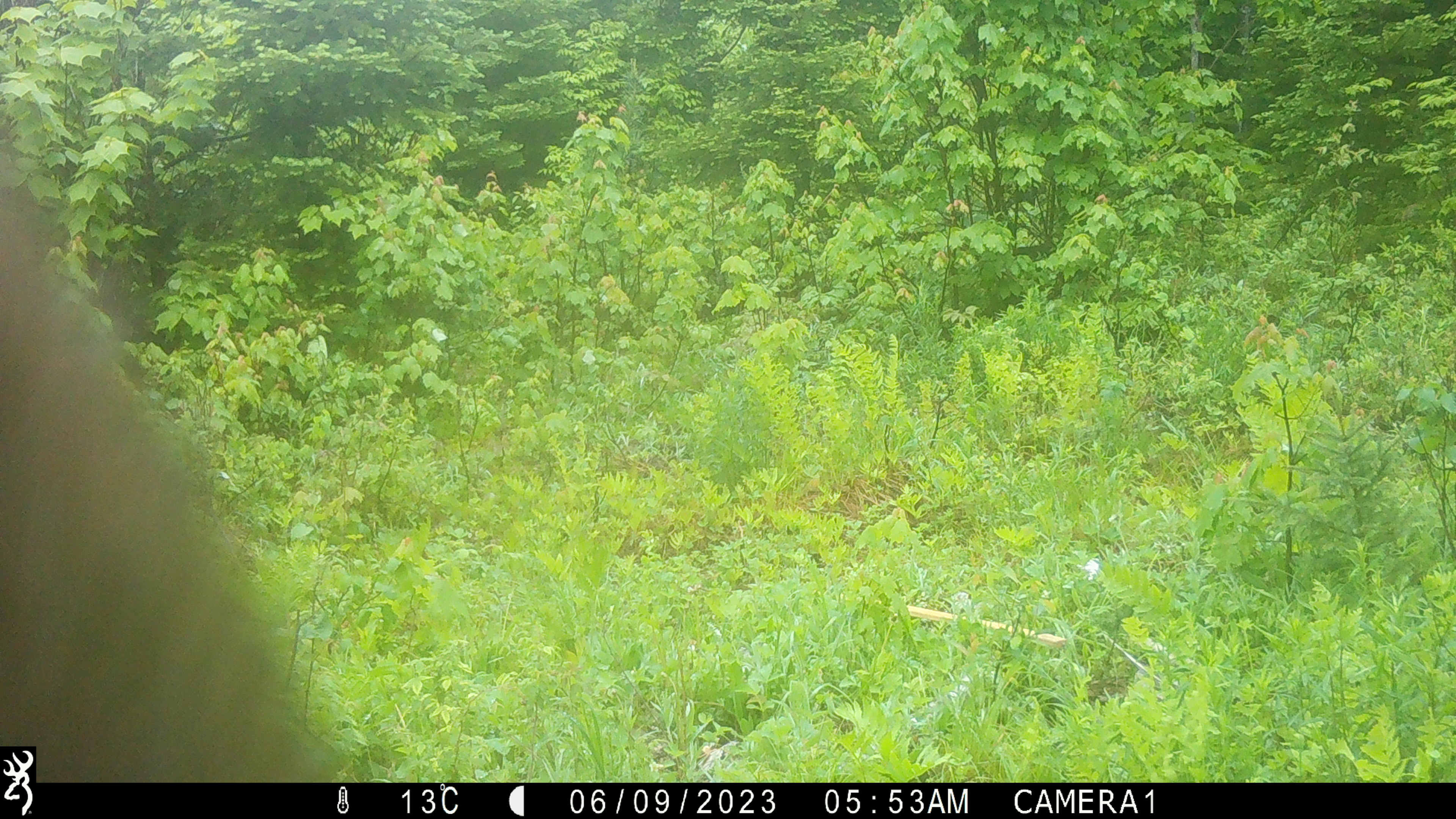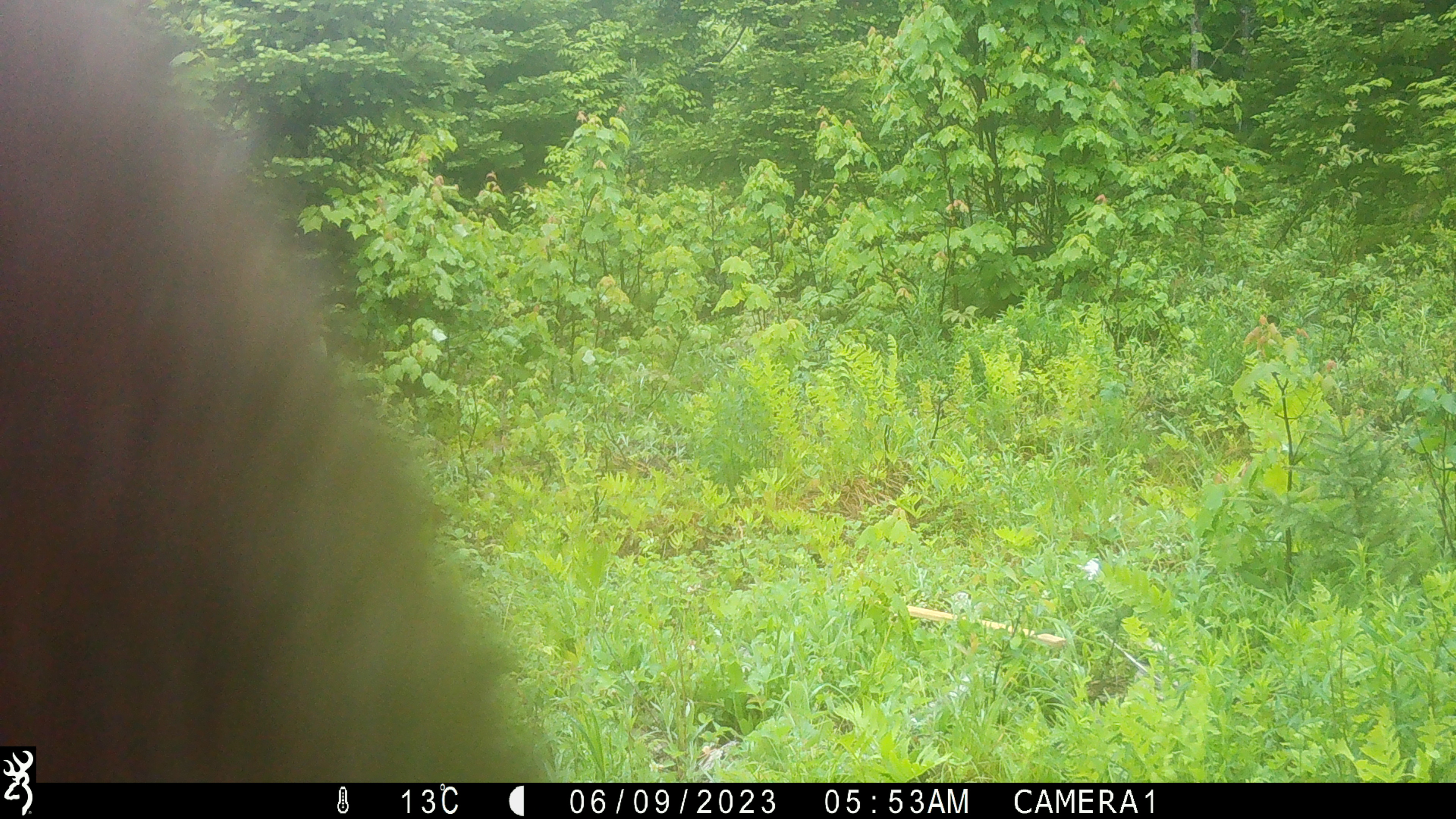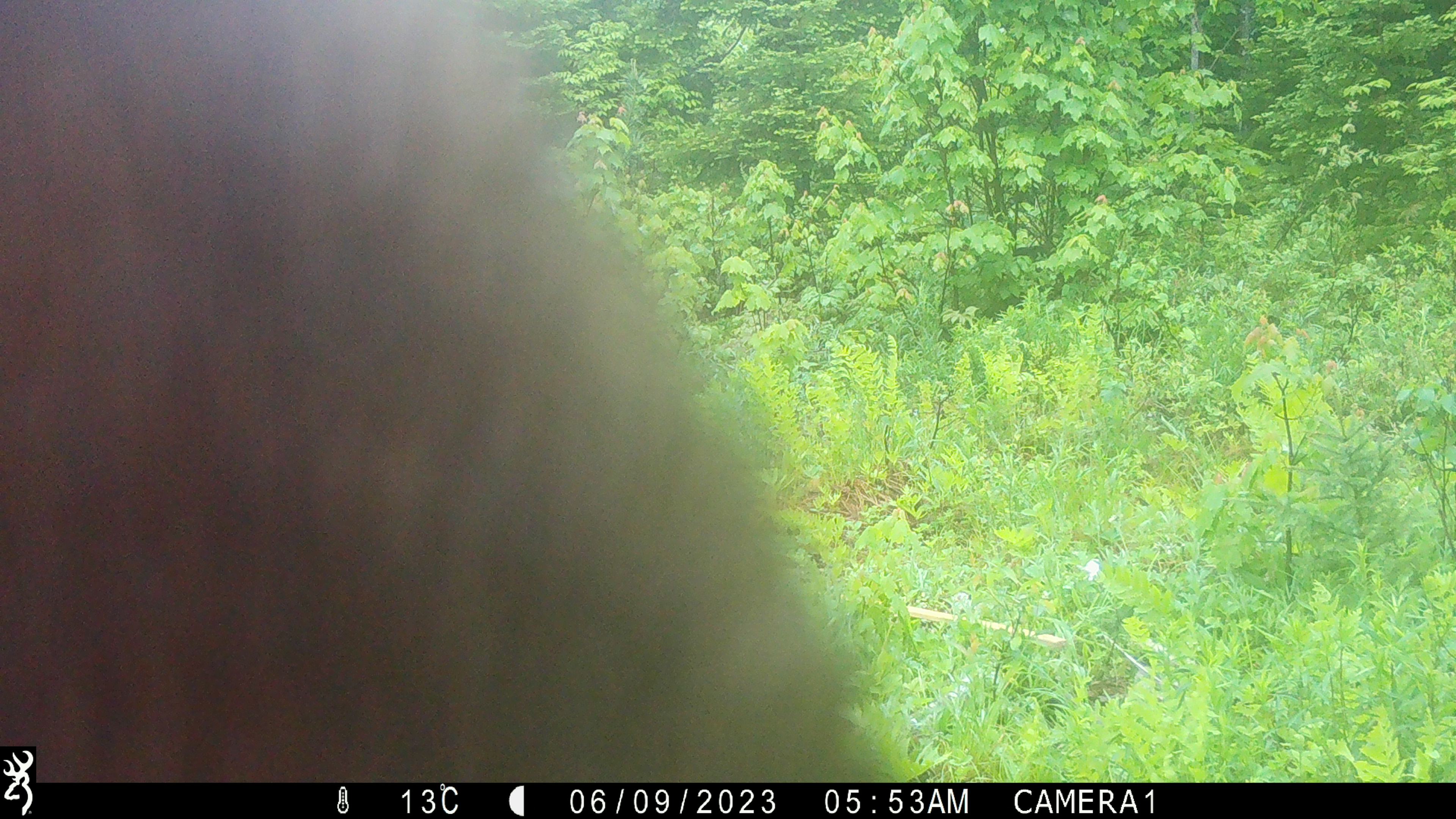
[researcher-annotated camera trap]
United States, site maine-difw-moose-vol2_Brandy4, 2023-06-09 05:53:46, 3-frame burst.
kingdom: Animalia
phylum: Chordata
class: Mammalia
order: Artiodactyla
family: Cervidae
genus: Alces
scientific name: Alces alces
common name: moose